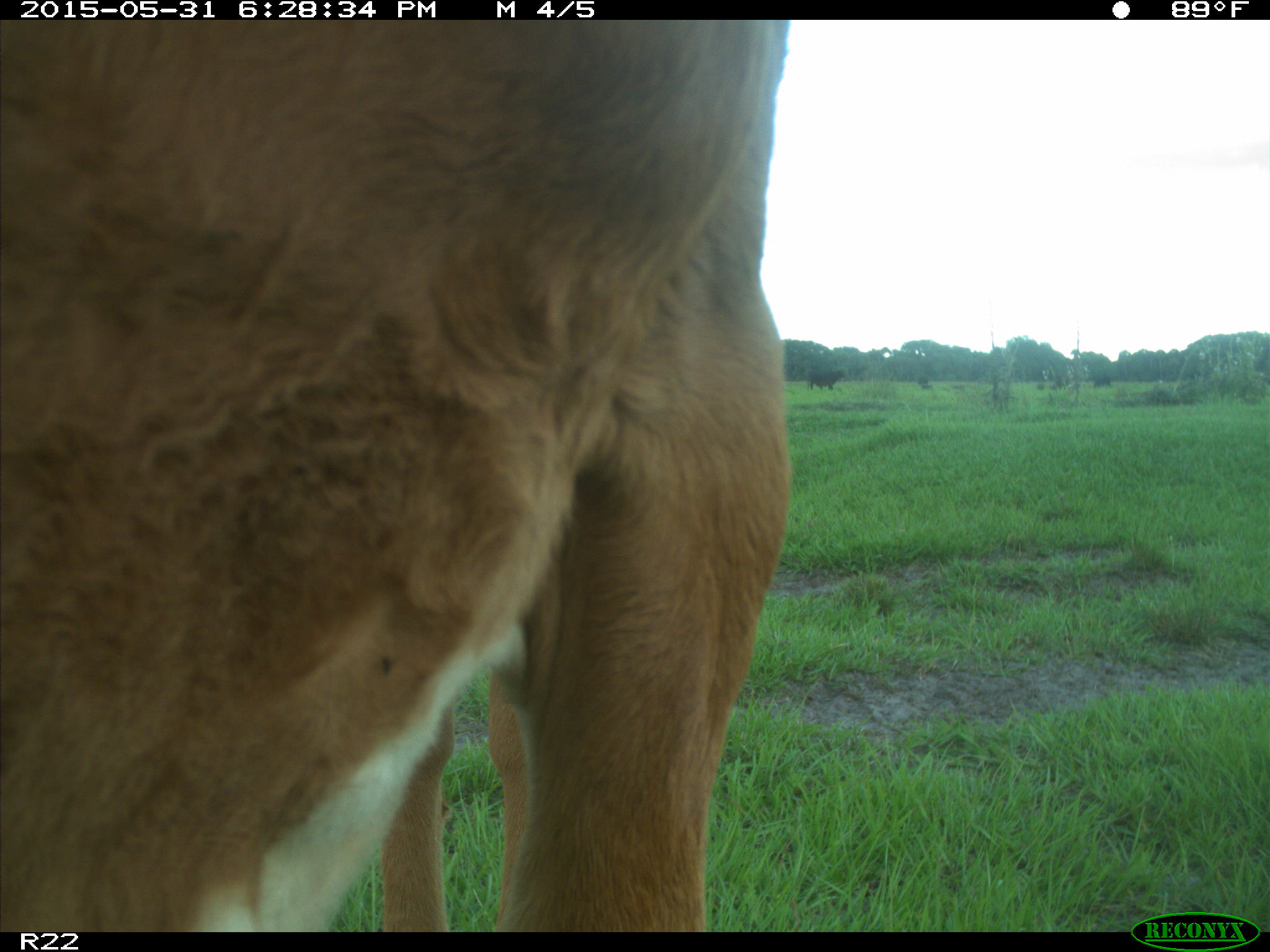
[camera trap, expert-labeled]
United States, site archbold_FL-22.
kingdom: Animalia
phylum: Chordata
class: Mammalia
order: Artiodactyla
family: Bovidae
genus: Bos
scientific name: Bos taurus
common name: domestic cow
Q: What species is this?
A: Bos taurus (domestic cow).